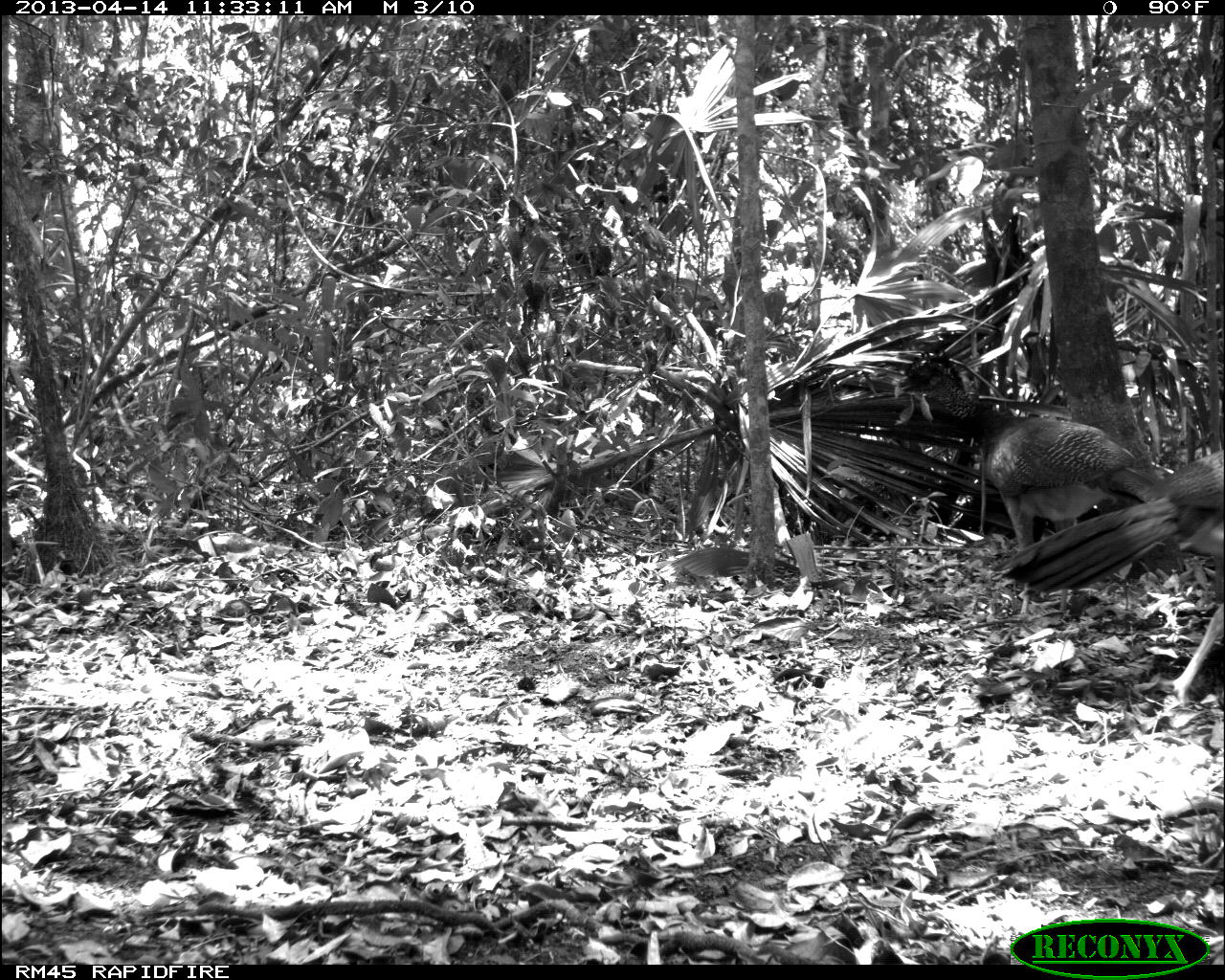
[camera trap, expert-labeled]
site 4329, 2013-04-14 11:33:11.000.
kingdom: Animalia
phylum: Chordata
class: Aves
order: Galliformes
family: Cracidae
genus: Crax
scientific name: Crax rubra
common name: great curassow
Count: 3.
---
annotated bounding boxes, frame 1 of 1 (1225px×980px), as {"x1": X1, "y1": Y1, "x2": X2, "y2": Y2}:
crax rubra: {"x1": 890, "y1": 344, "x2": 1163, "y2": 603}; {"x1": 988, "y1": 448, "x2": 1225, "y2": 701}